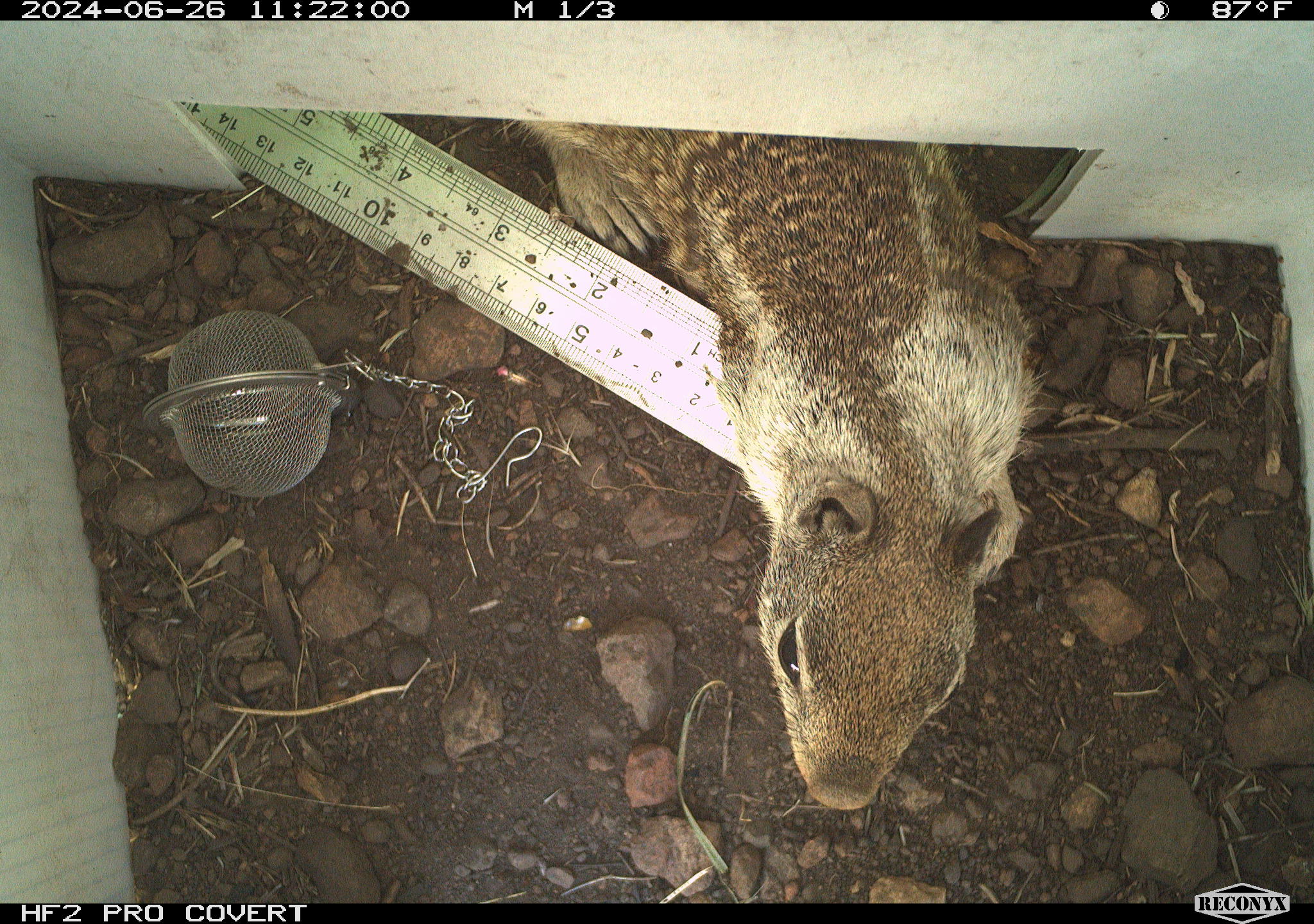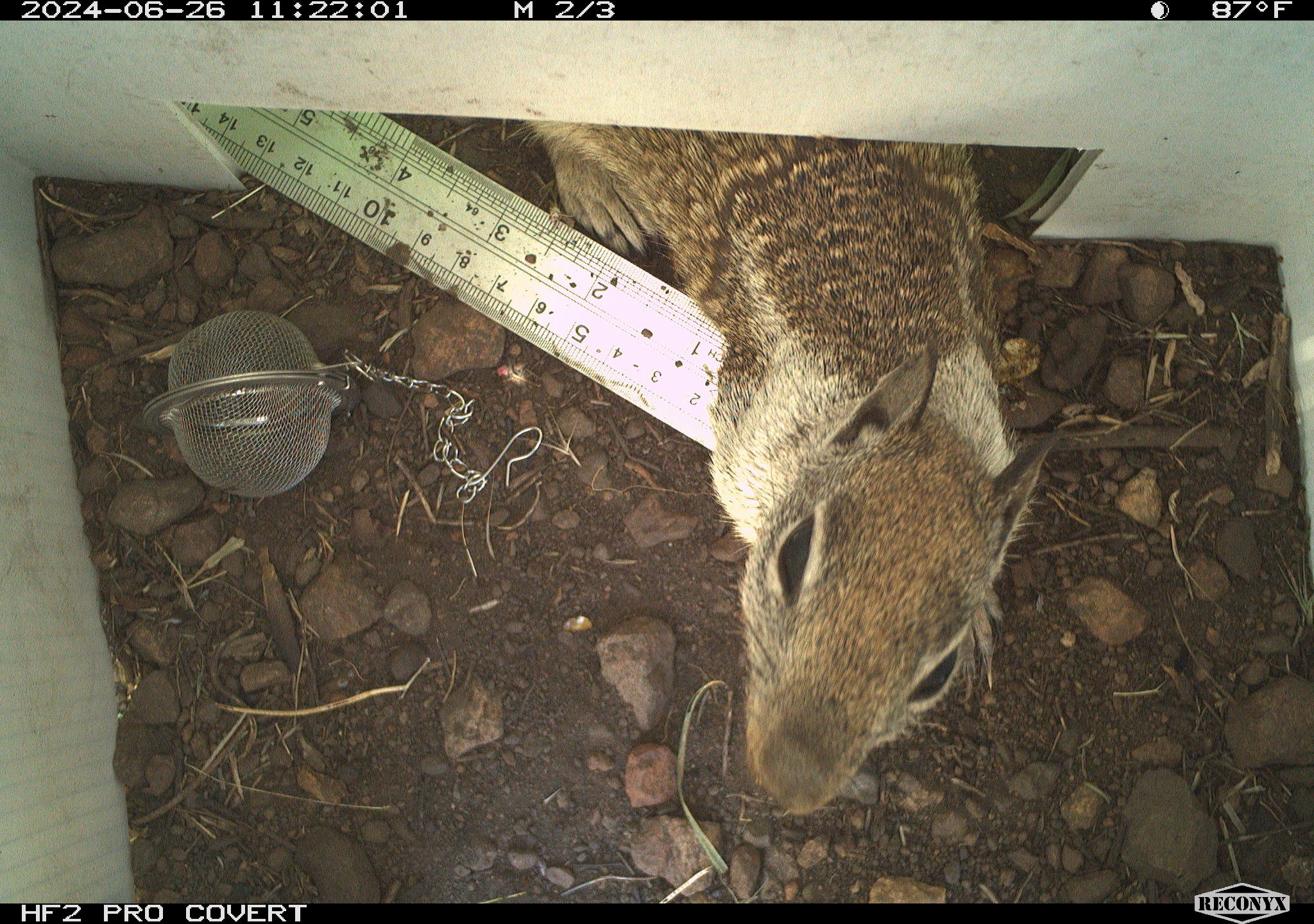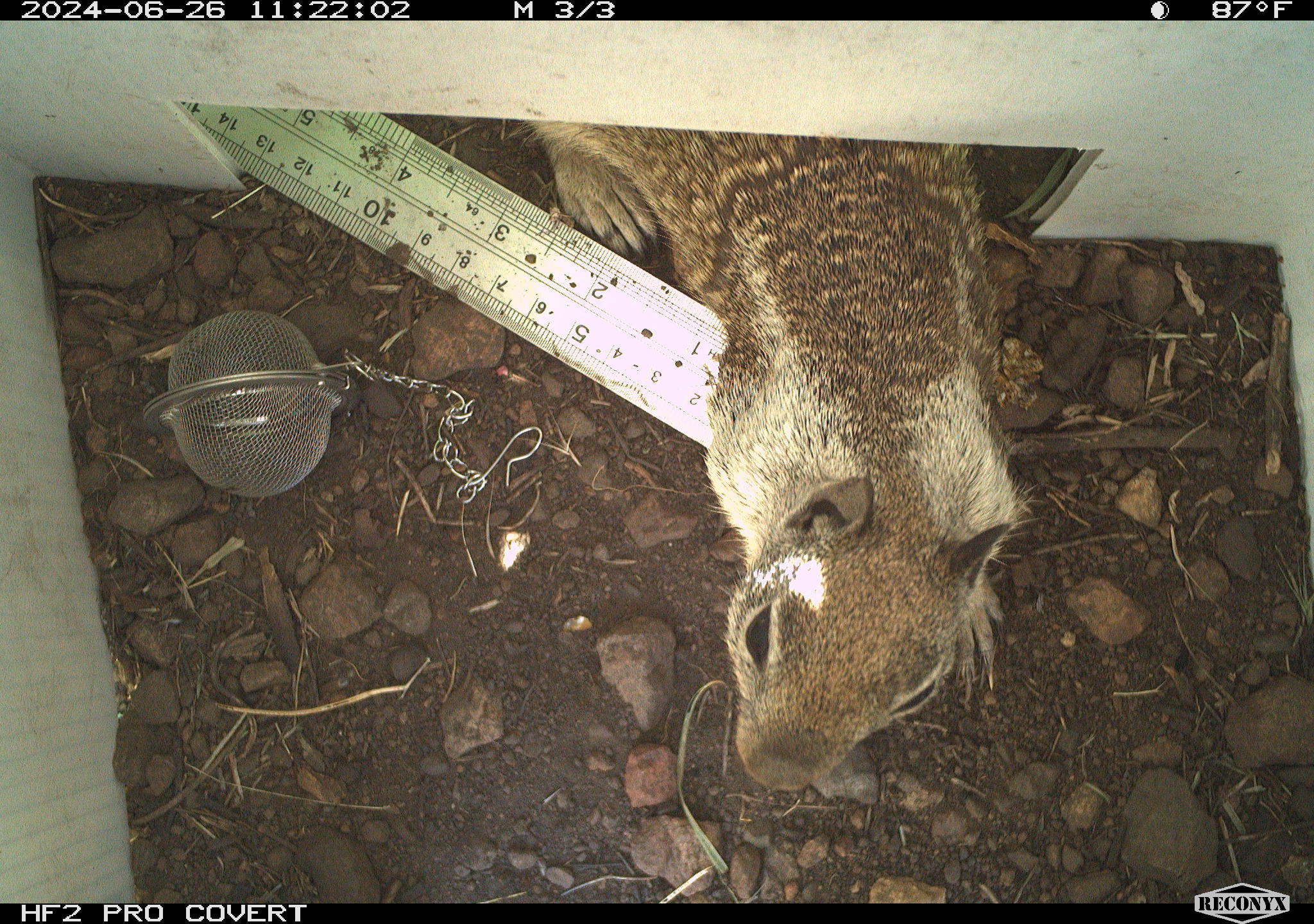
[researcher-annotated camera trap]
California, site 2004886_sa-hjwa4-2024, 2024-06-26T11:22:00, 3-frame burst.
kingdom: Animalia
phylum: Chordata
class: Mammalia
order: Rodentia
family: Sciuridae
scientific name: Sciuridae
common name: squirrels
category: sciuridae family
Sciuridae family (squirrels) (Sciuridae).